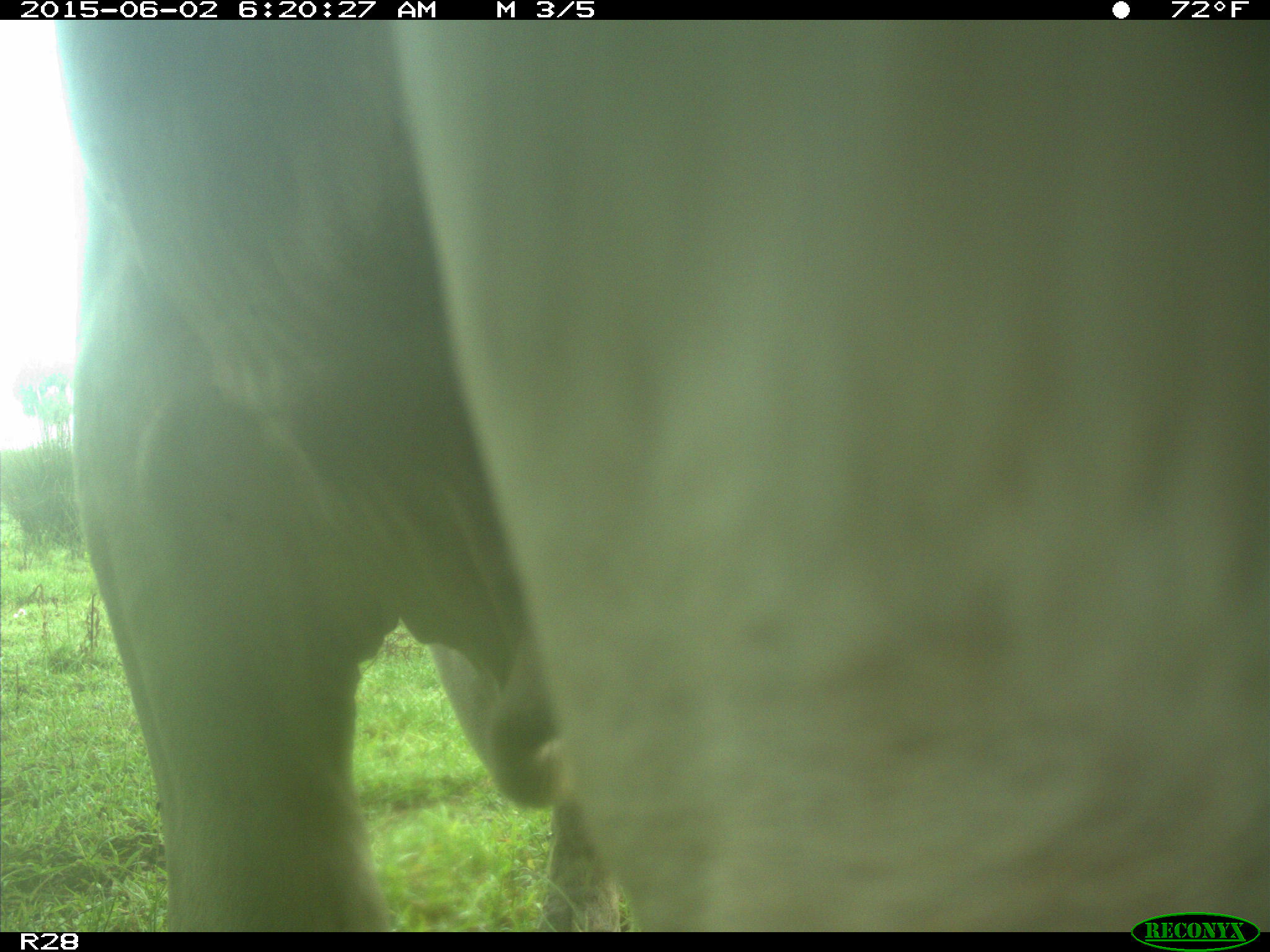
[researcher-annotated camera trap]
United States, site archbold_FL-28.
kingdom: Animalia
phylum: Chordata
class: Mammalia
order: Artiodactyla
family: Bovidae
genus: Bos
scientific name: Bos taurus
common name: domestic cow